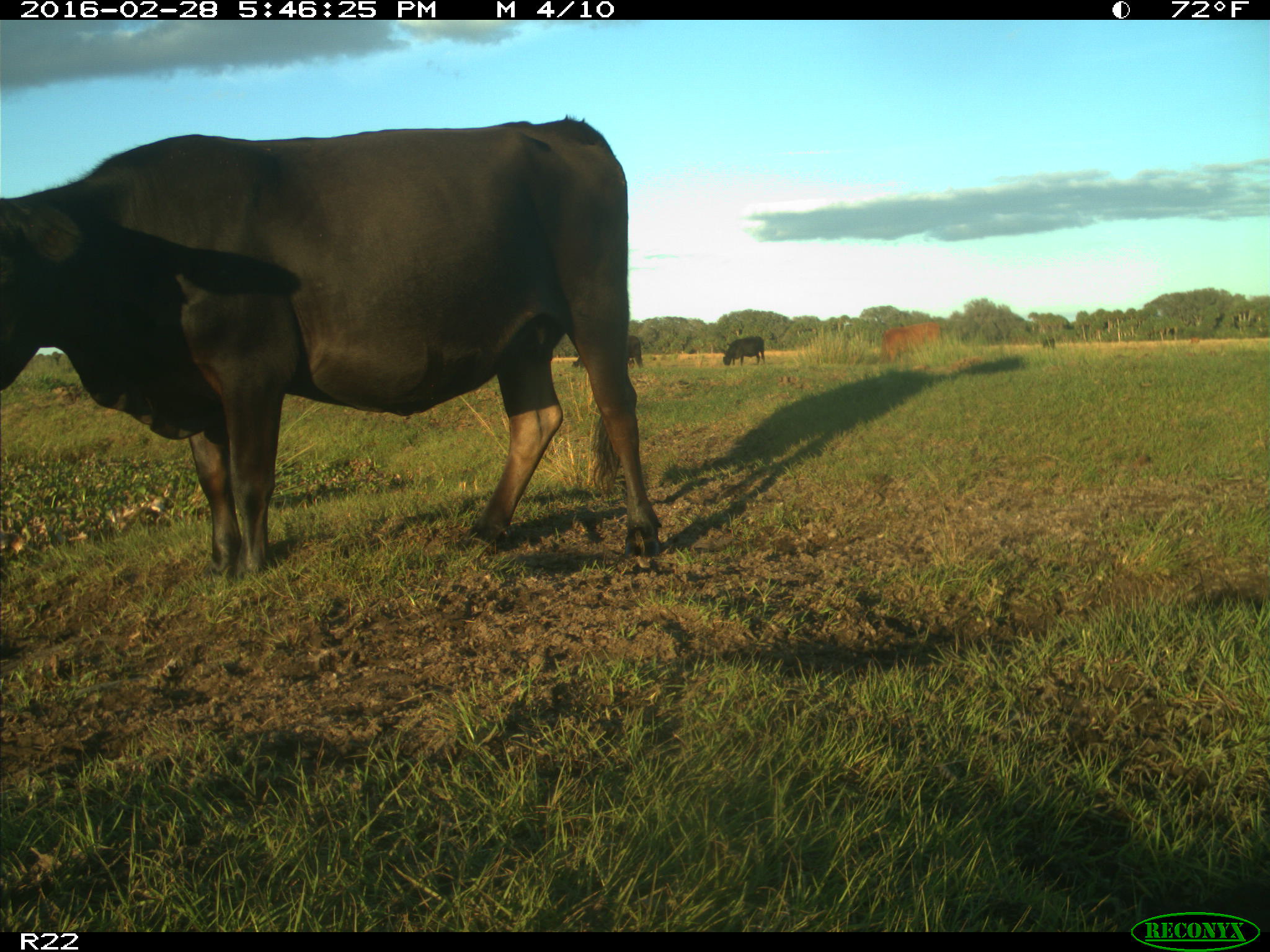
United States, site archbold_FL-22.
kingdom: Animalia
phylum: Chordata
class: Mammalia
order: Artiodactyla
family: Bovidae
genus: Bos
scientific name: Bos taurus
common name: domestic cow